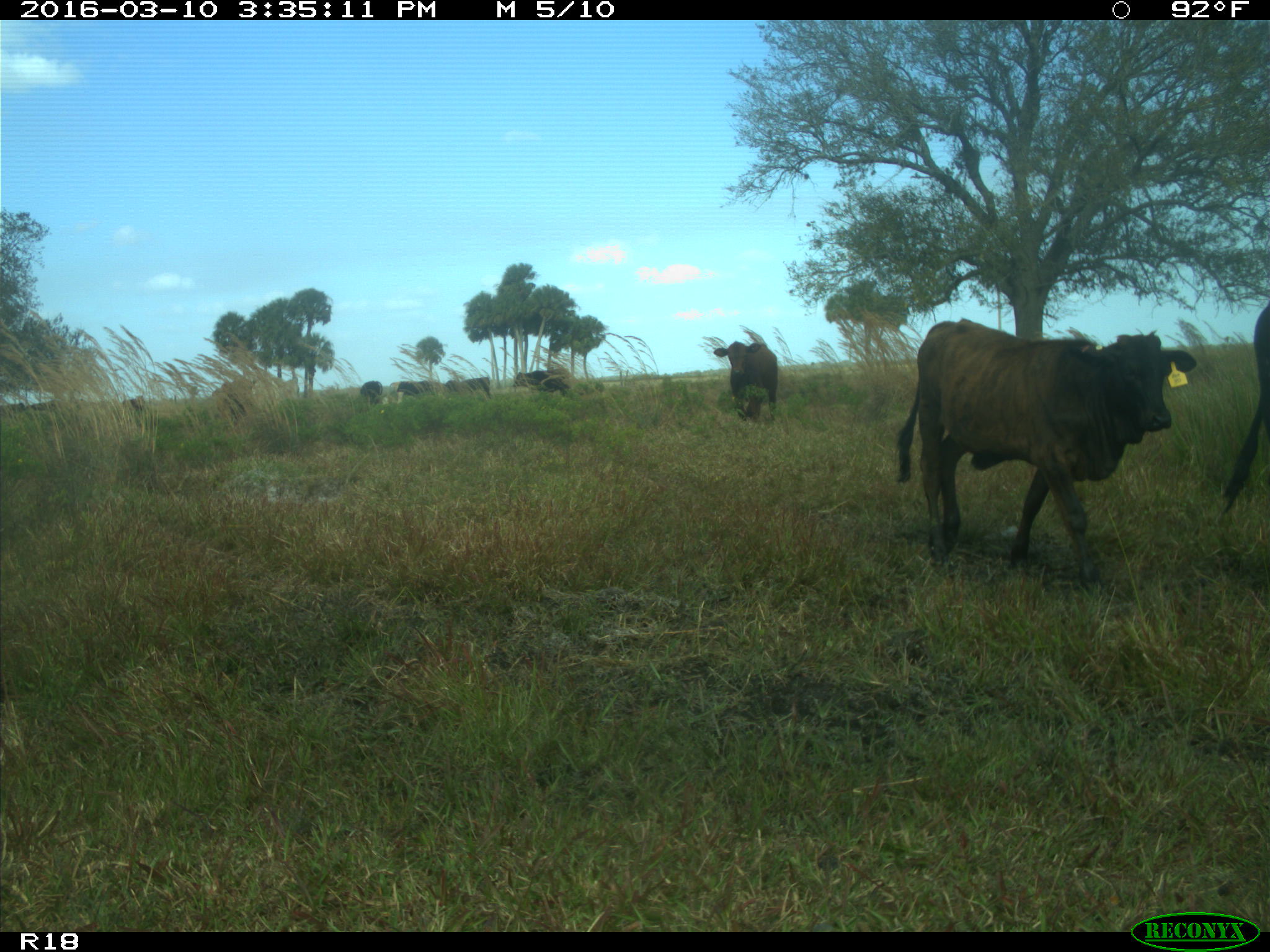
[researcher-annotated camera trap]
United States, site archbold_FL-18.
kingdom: Animalia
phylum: Chordata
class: Mammalia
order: Artiodactyla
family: Bovidae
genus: Bos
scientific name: Bos taurus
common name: domestic cow